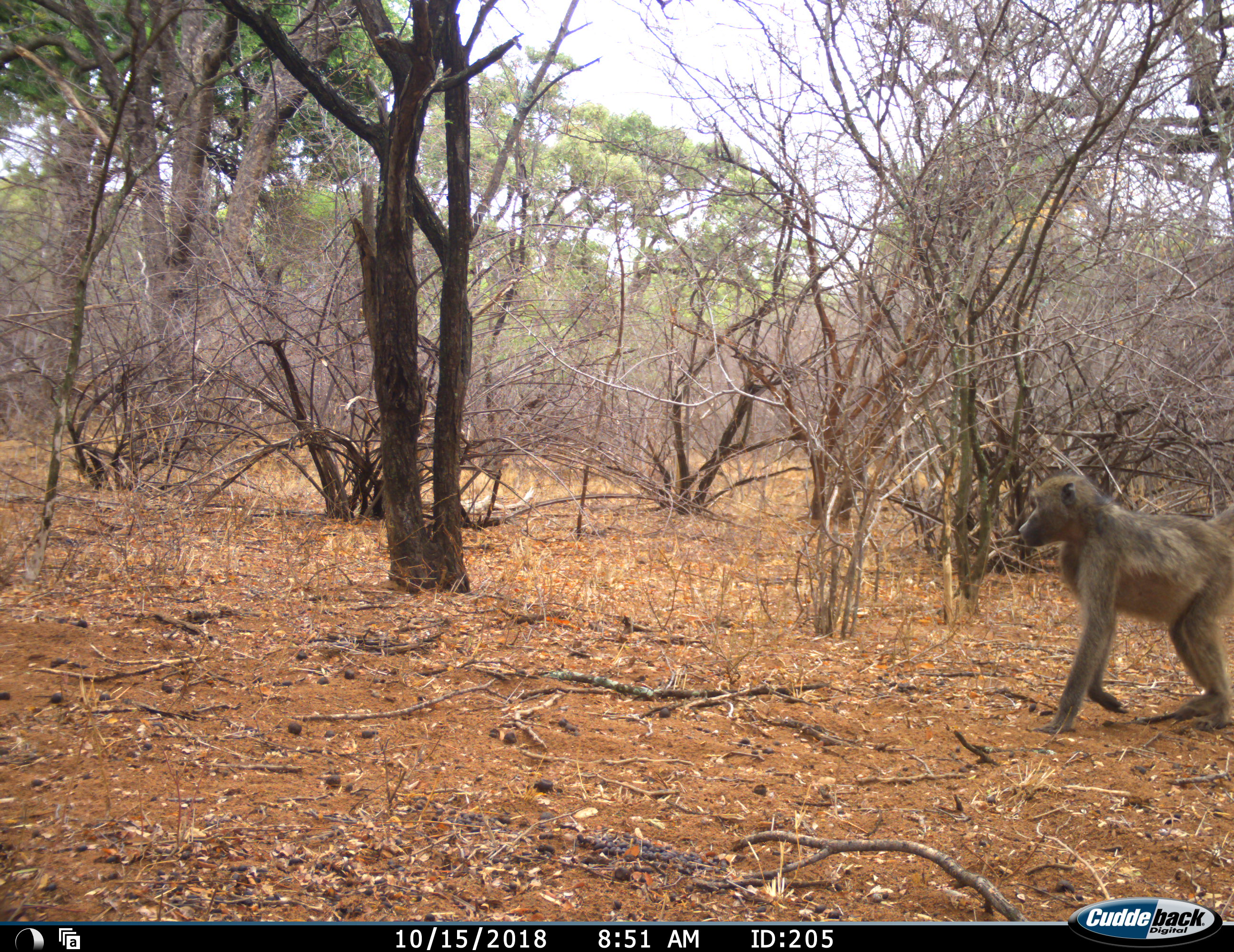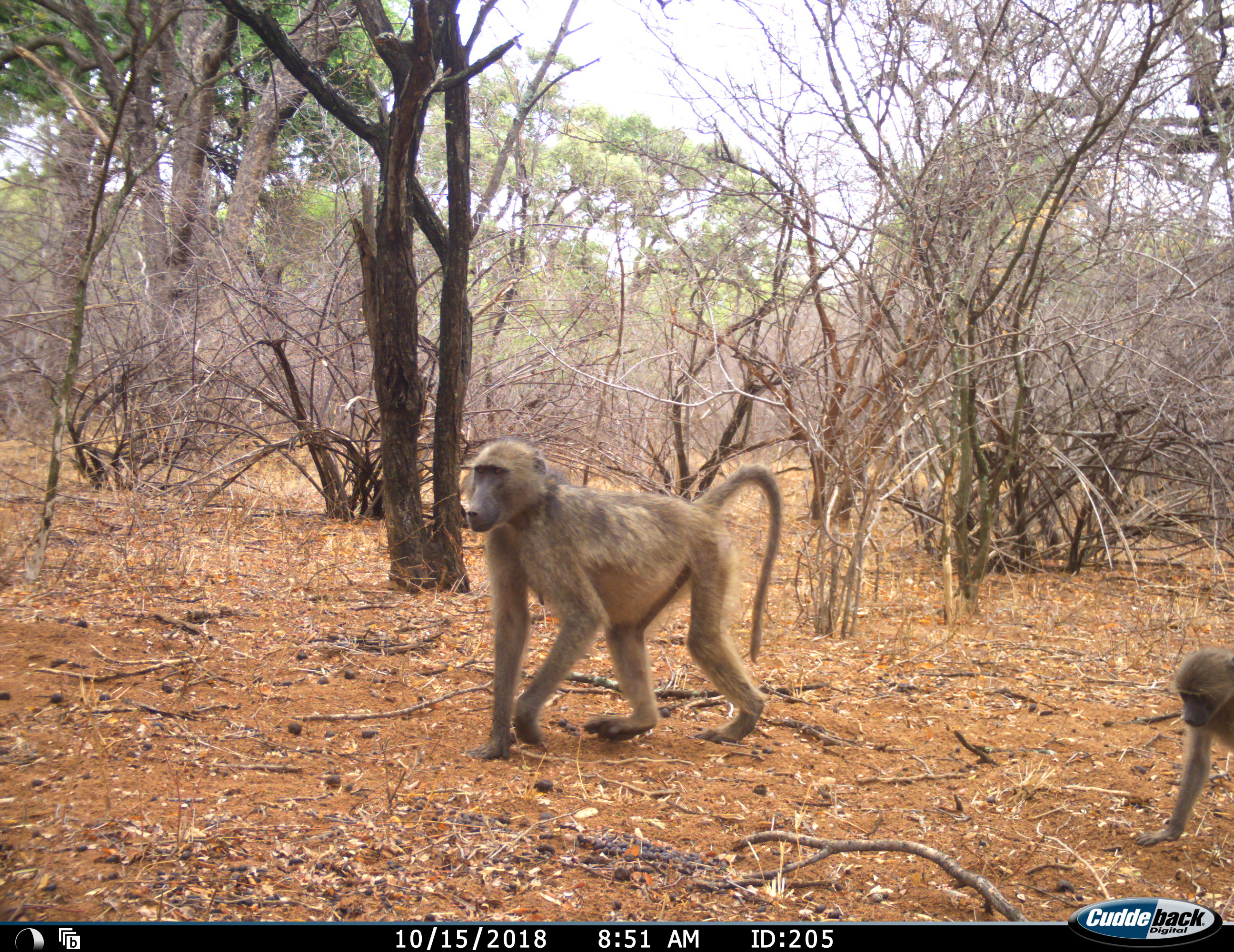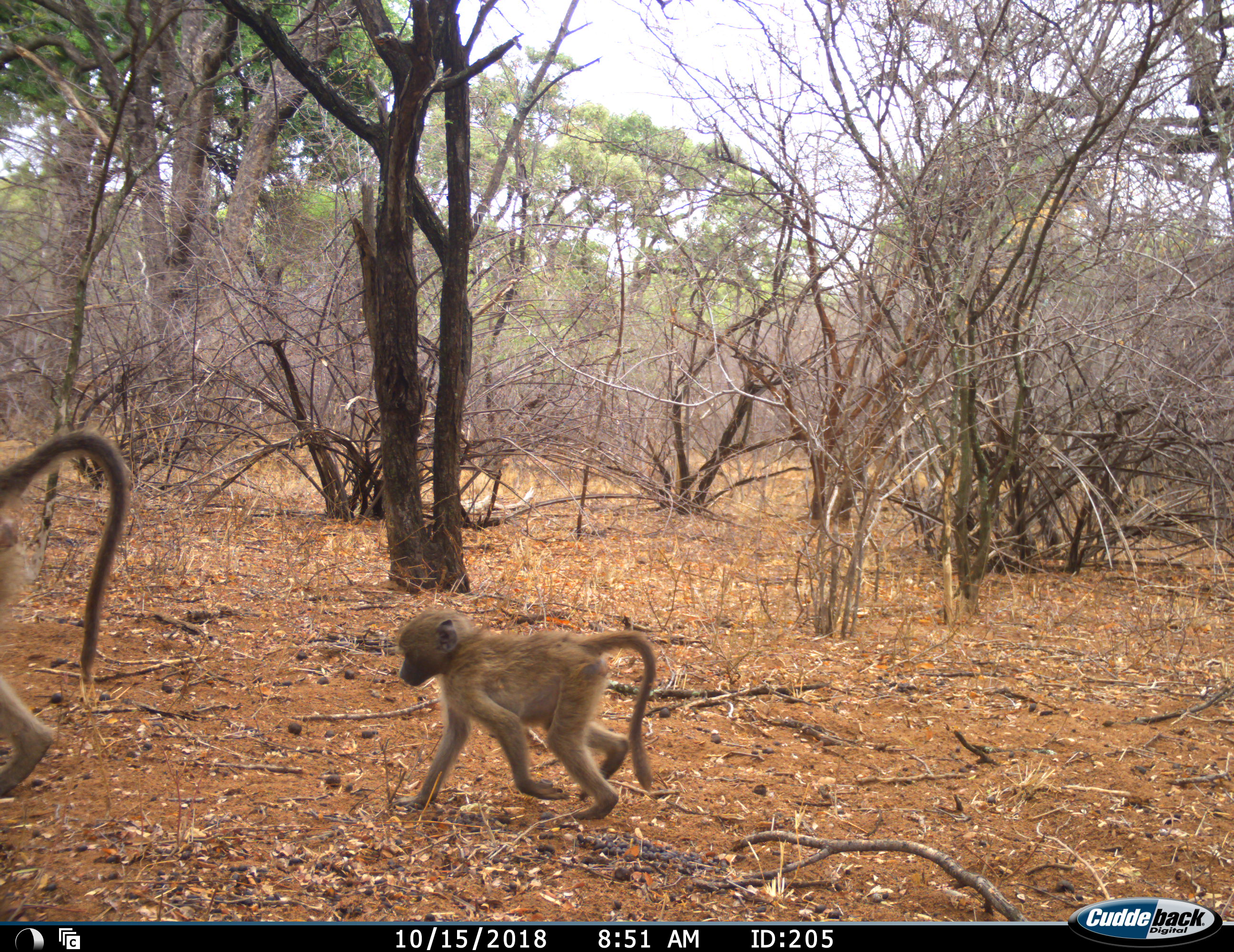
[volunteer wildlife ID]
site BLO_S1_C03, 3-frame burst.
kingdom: Animalia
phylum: Chordata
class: Mammalia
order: Primates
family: Cercopithecidae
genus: Papio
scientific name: Papio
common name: baboon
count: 2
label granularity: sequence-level